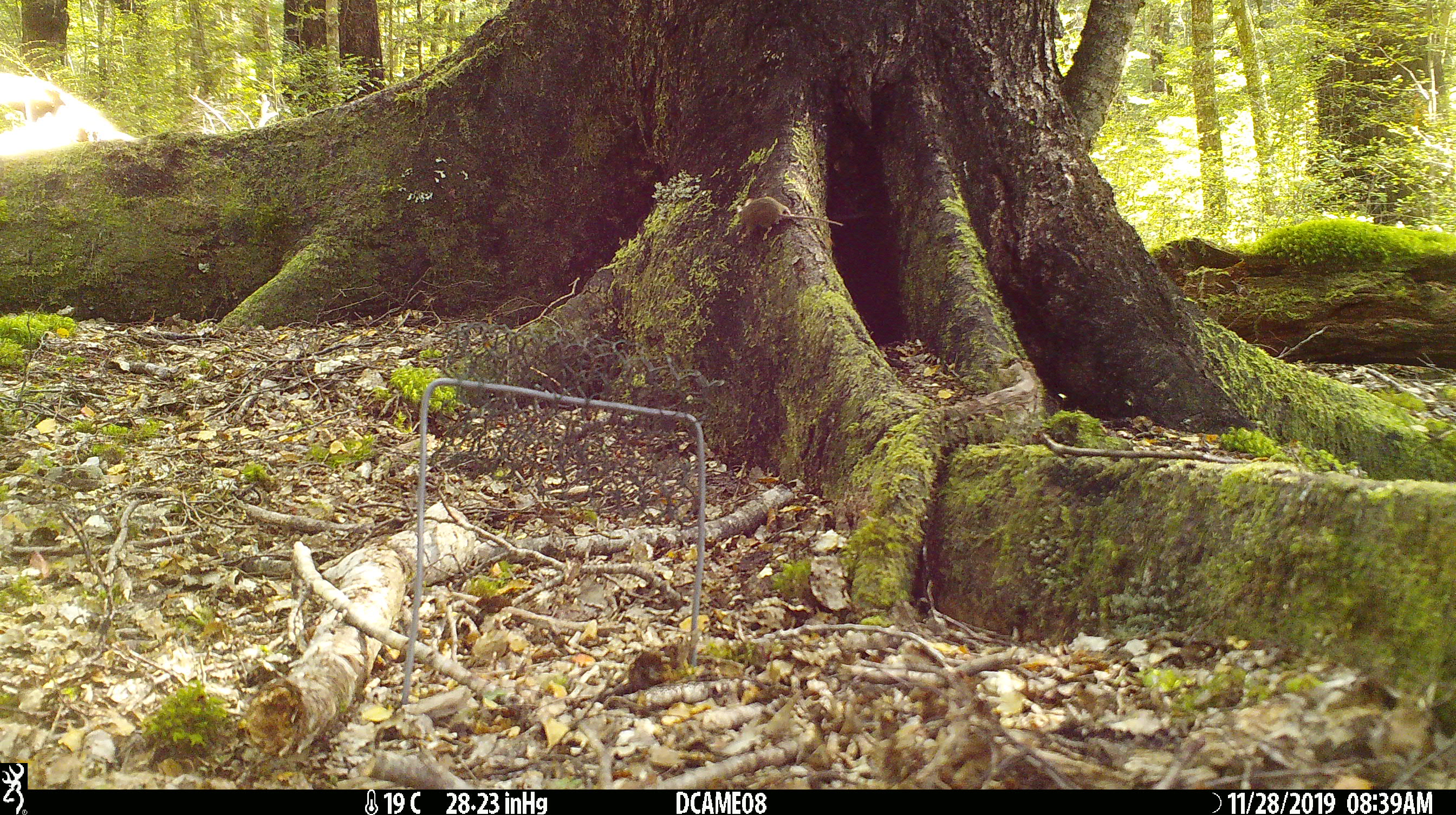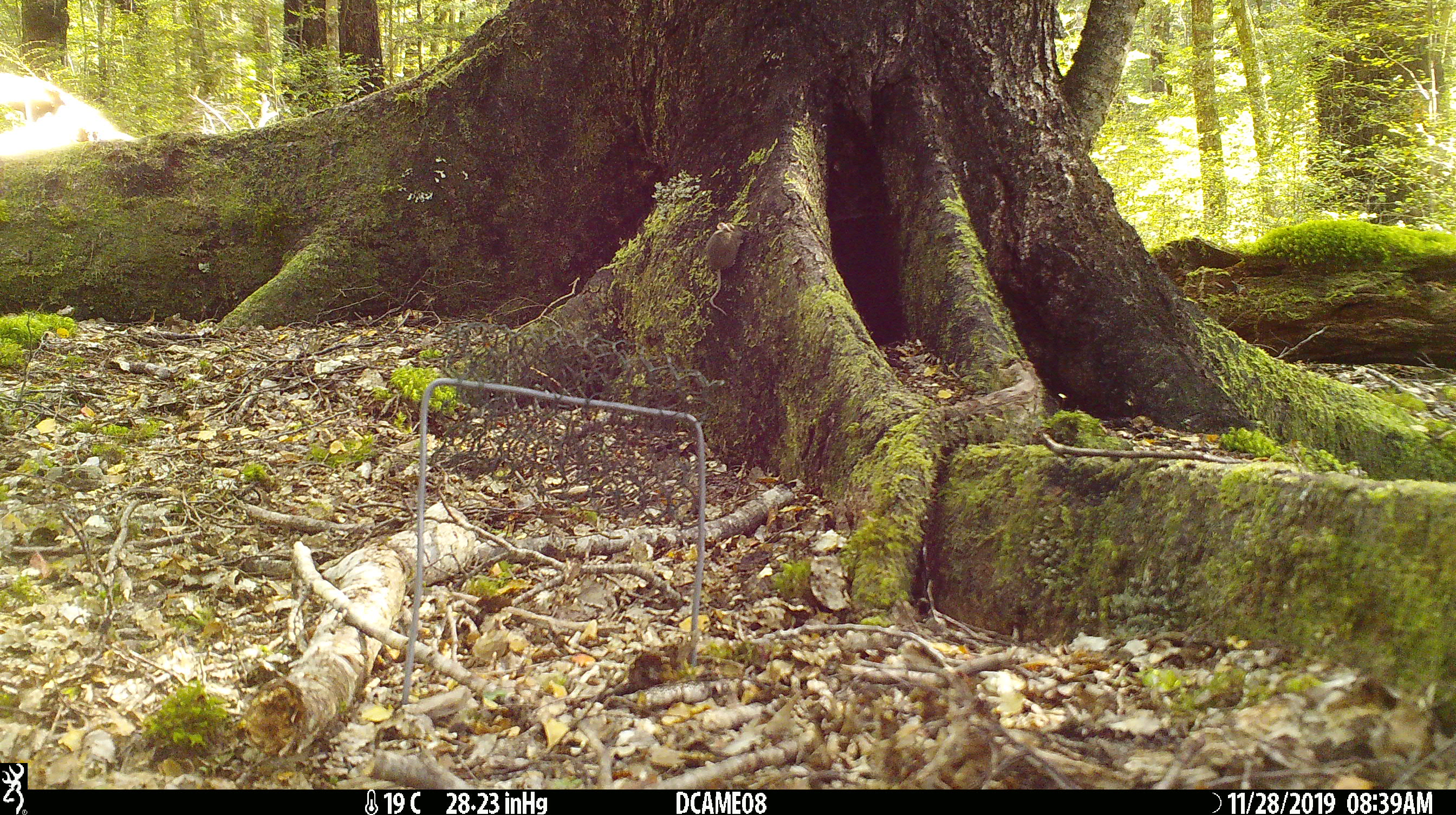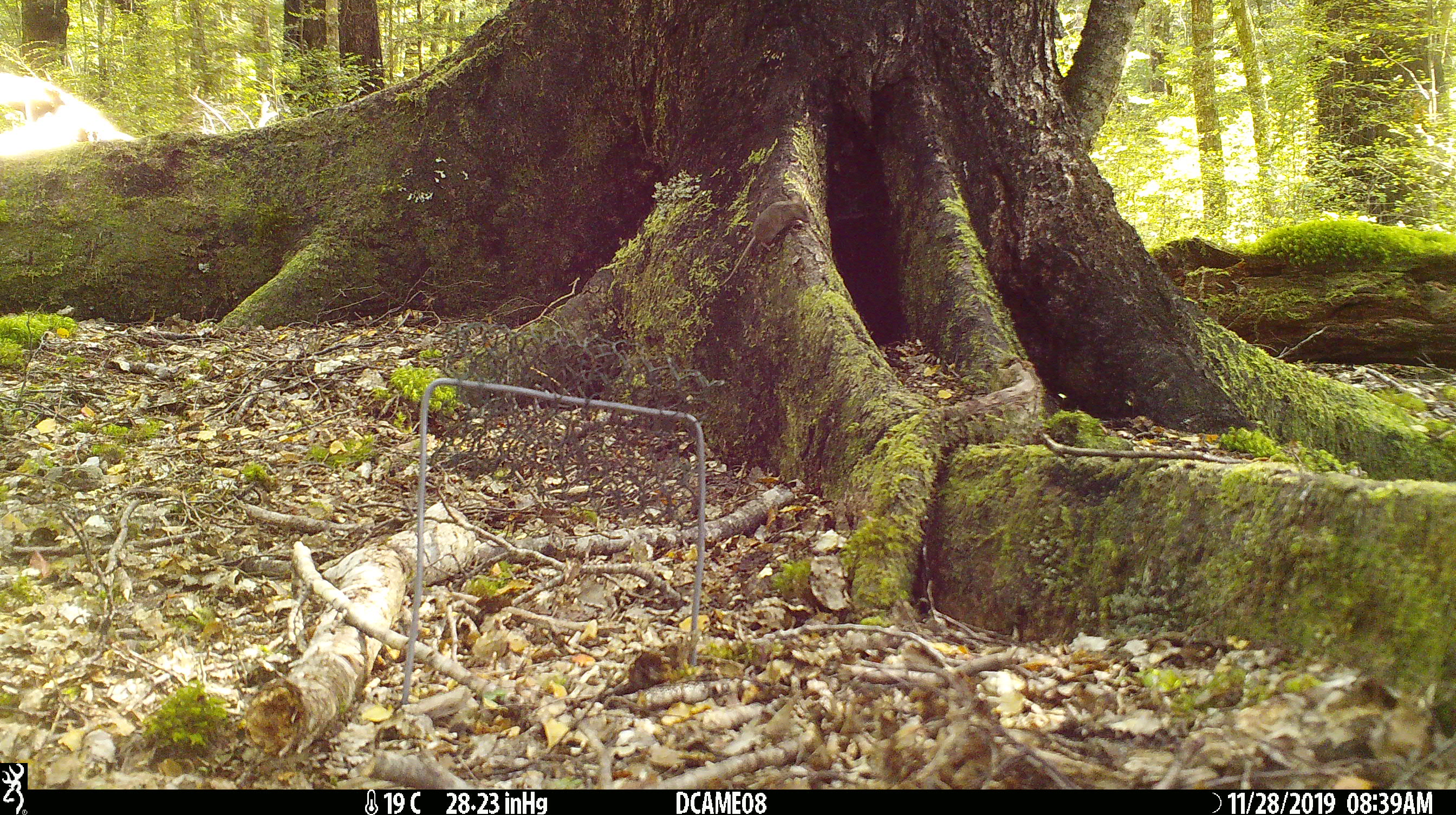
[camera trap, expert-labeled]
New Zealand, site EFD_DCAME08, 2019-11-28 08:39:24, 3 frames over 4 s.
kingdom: Animalia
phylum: Chordata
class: Mammalia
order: Rodentia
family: Muridae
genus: Mus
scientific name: Mus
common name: mouse